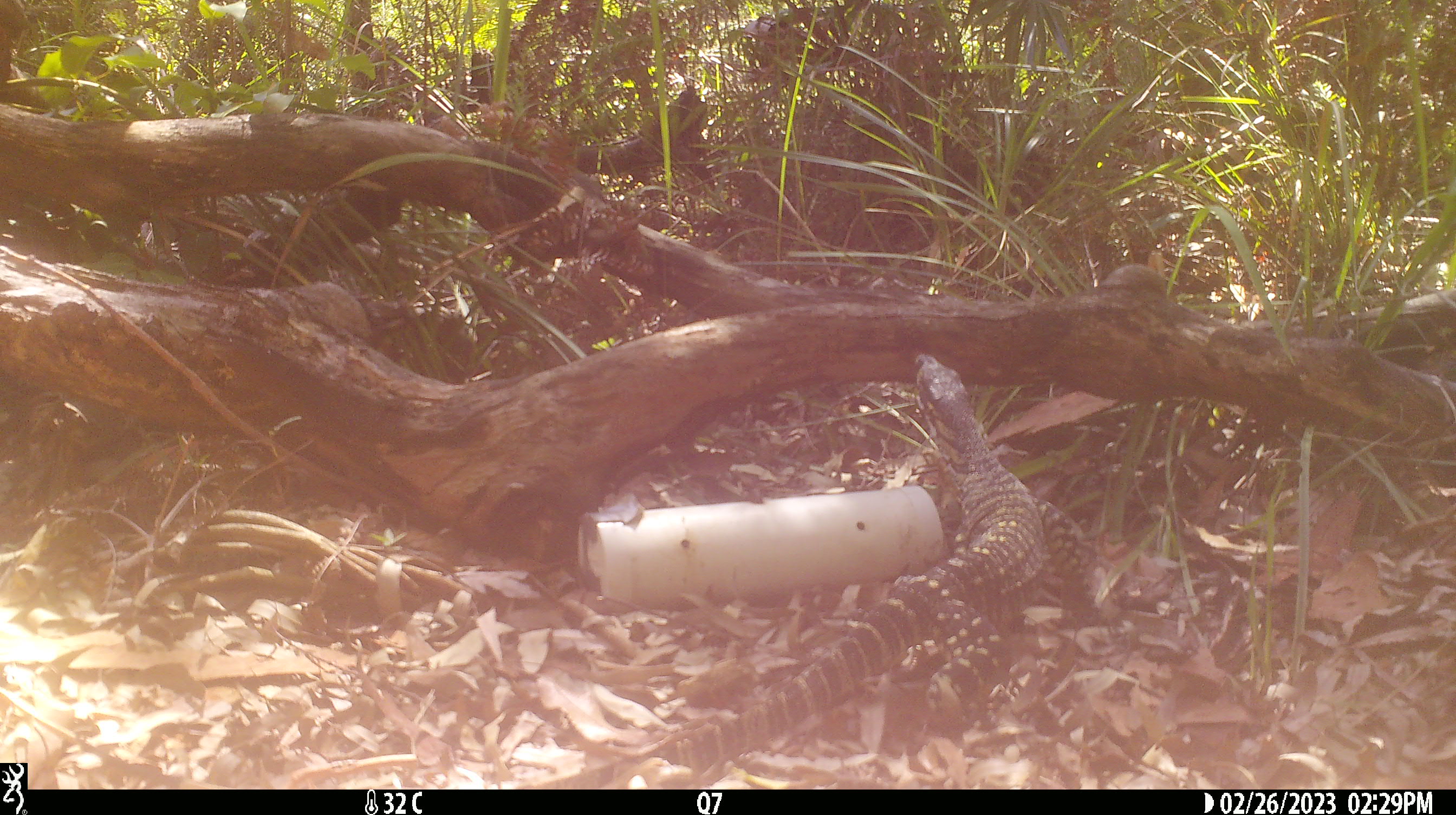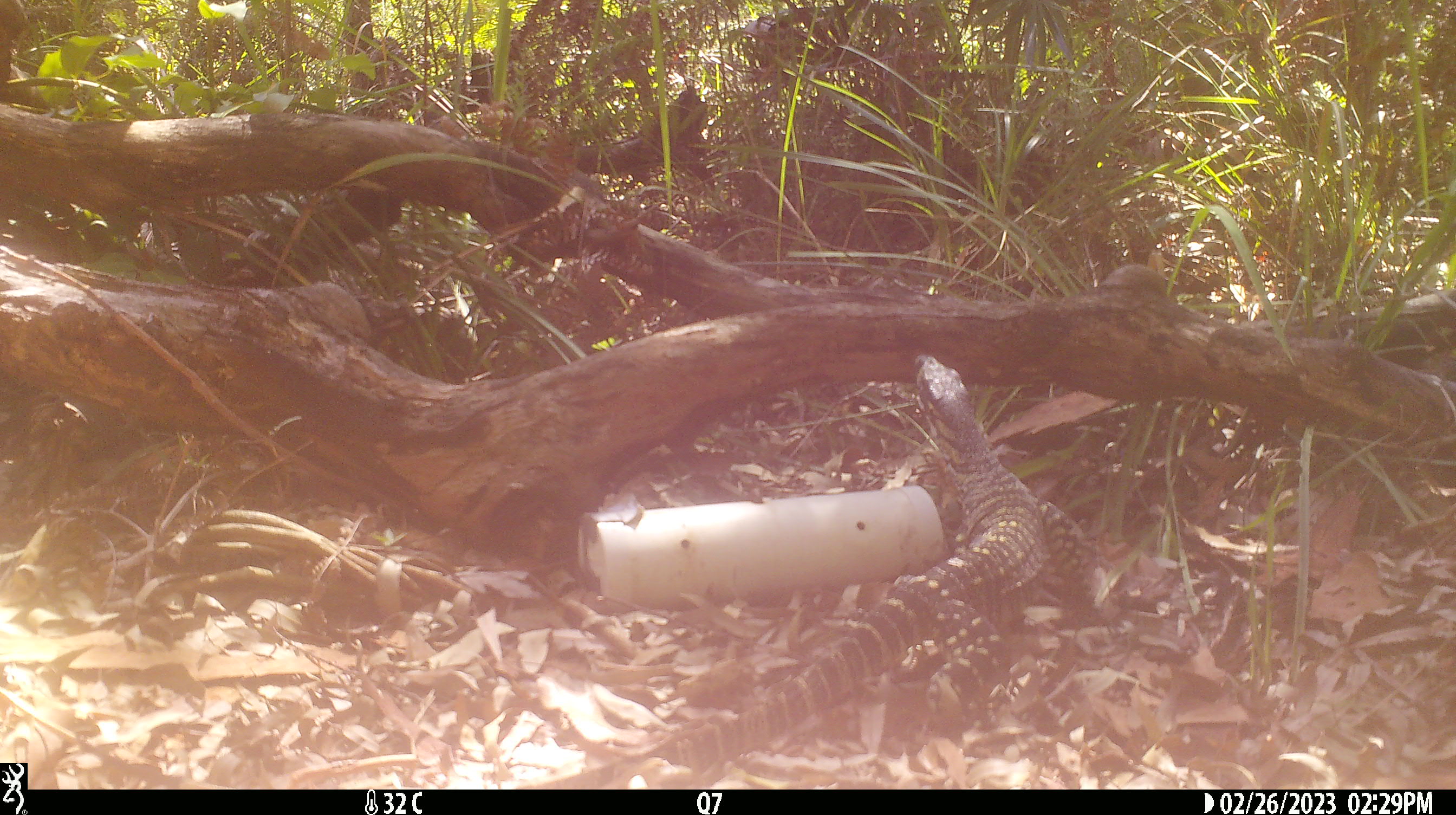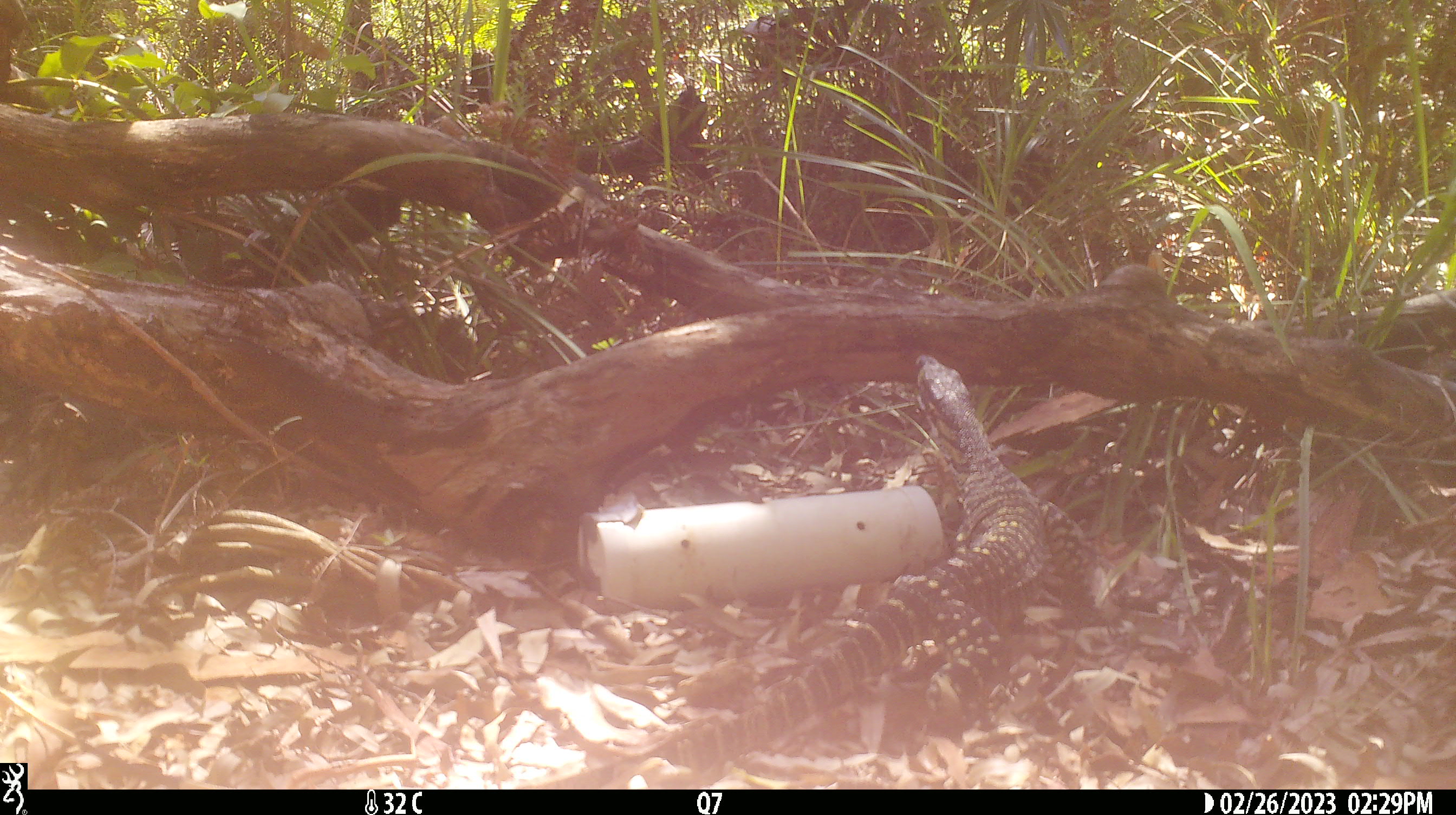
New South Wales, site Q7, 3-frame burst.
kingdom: Animalia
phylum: Chordata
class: Reptilia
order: Squamata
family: Varanidae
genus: Varanus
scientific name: Varanus varius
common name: lace monitor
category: goanna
Goanna (lace monitor) (Varanus varius).